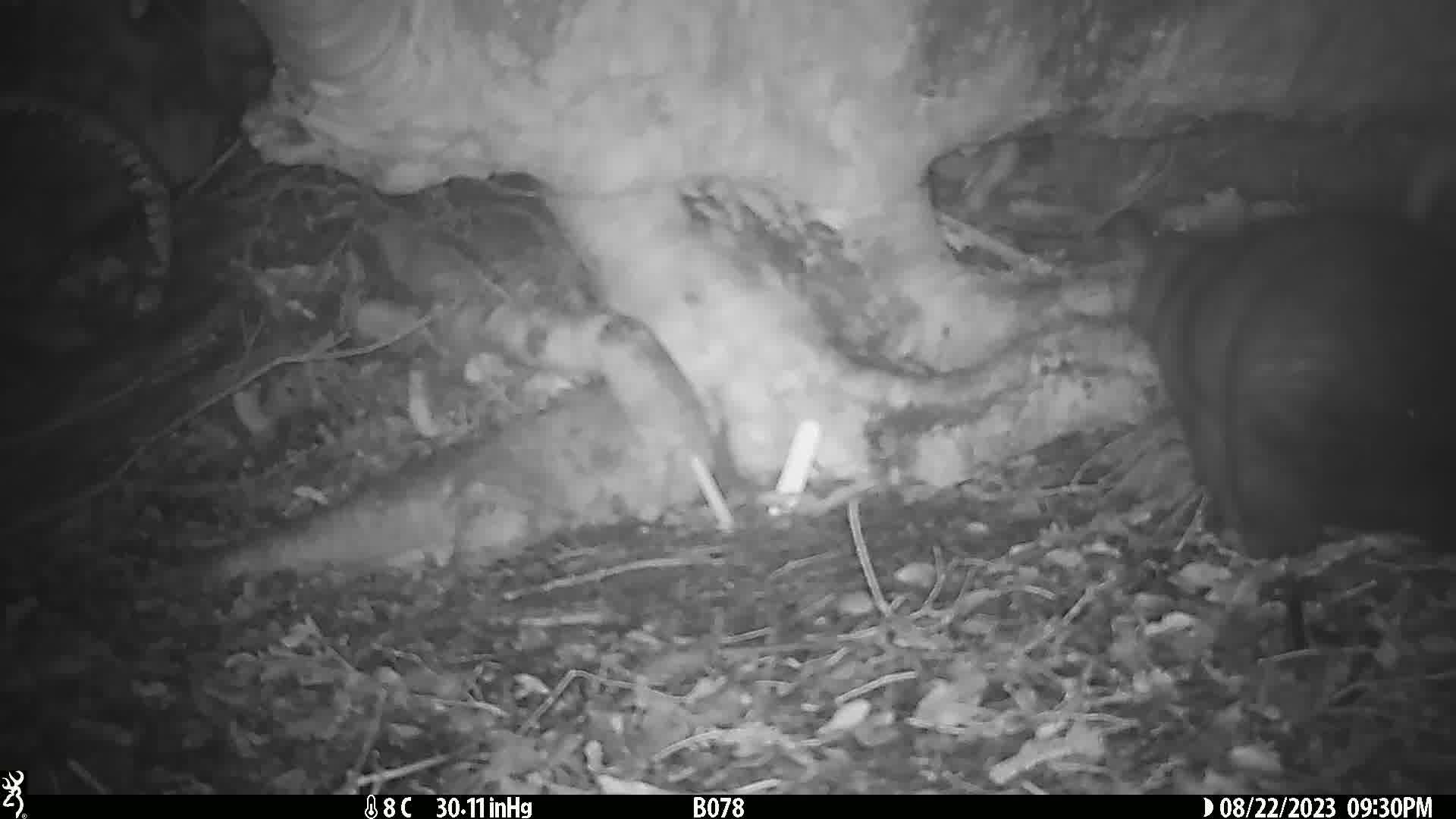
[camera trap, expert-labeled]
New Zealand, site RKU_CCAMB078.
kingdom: Animalia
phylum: Chordata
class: Mammalia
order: Diprotodontia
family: Phalangeridae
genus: Trichosurus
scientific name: Trichosurus vulpecula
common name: common brushtail possum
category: possum